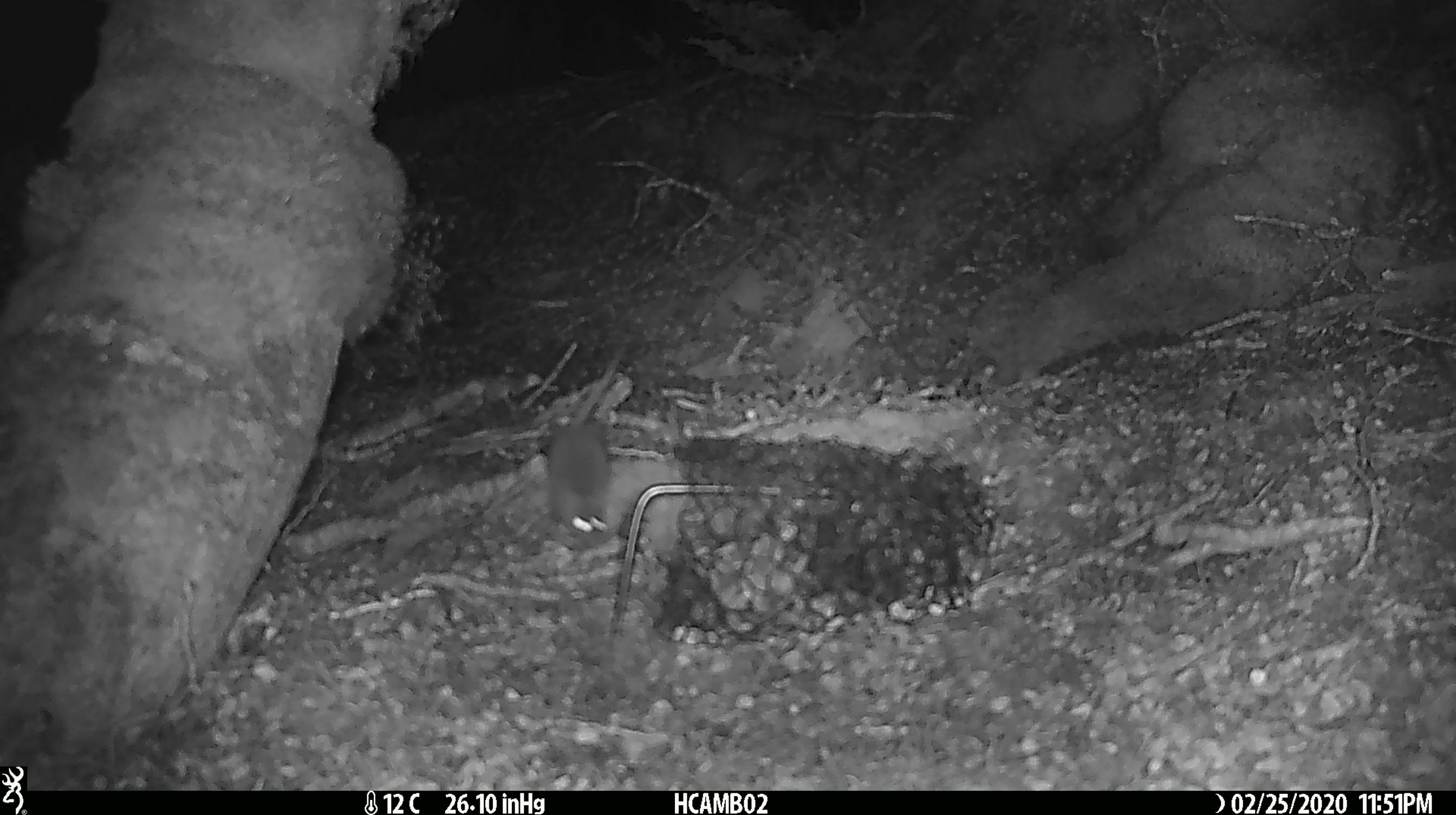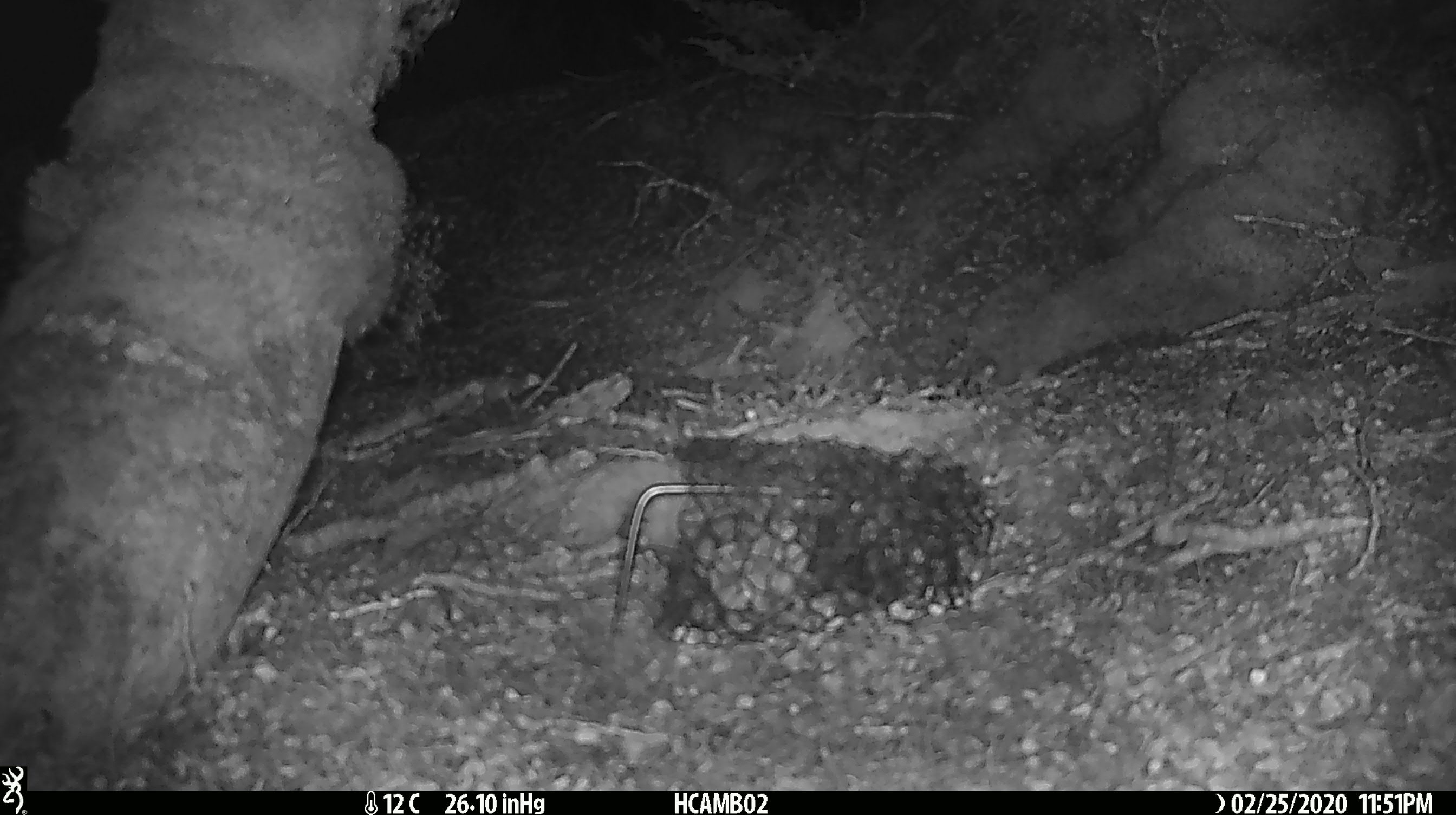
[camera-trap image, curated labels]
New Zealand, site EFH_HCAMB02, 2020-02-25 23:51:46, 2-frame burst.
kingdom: Animalia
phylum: Chordata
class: Mammalia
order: Rodentia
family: Muridae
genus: Mus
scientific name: Mus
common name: mouse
Mouse (Mus).